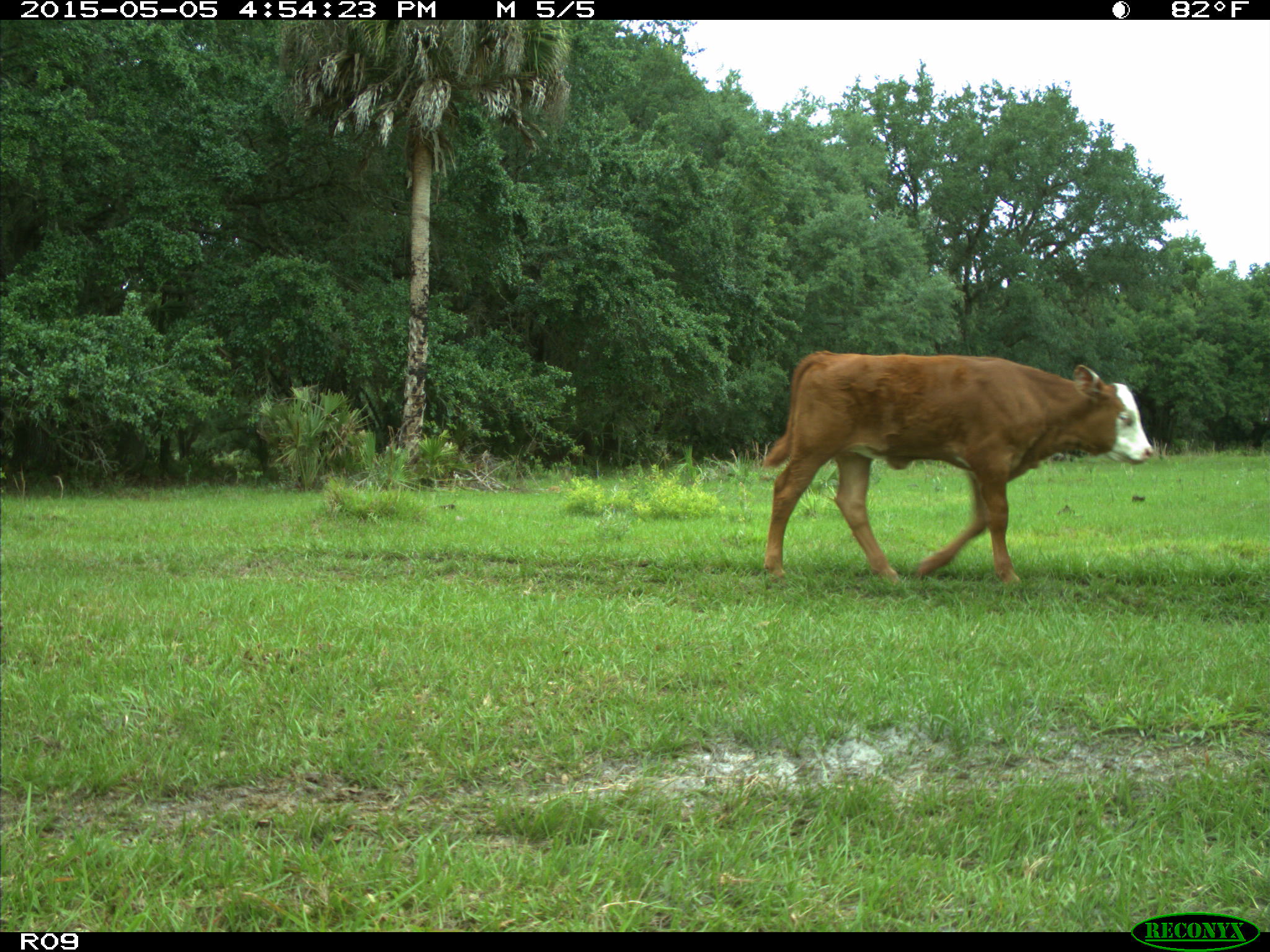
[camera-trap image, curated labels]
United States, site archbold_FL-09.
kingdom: Animalia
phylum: Chordata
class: Mammalia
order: Artiodactyla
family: Bovidae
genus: Bos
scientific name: Bos taurus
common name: domestic cow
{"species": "Bos taurus (domestic cow)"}